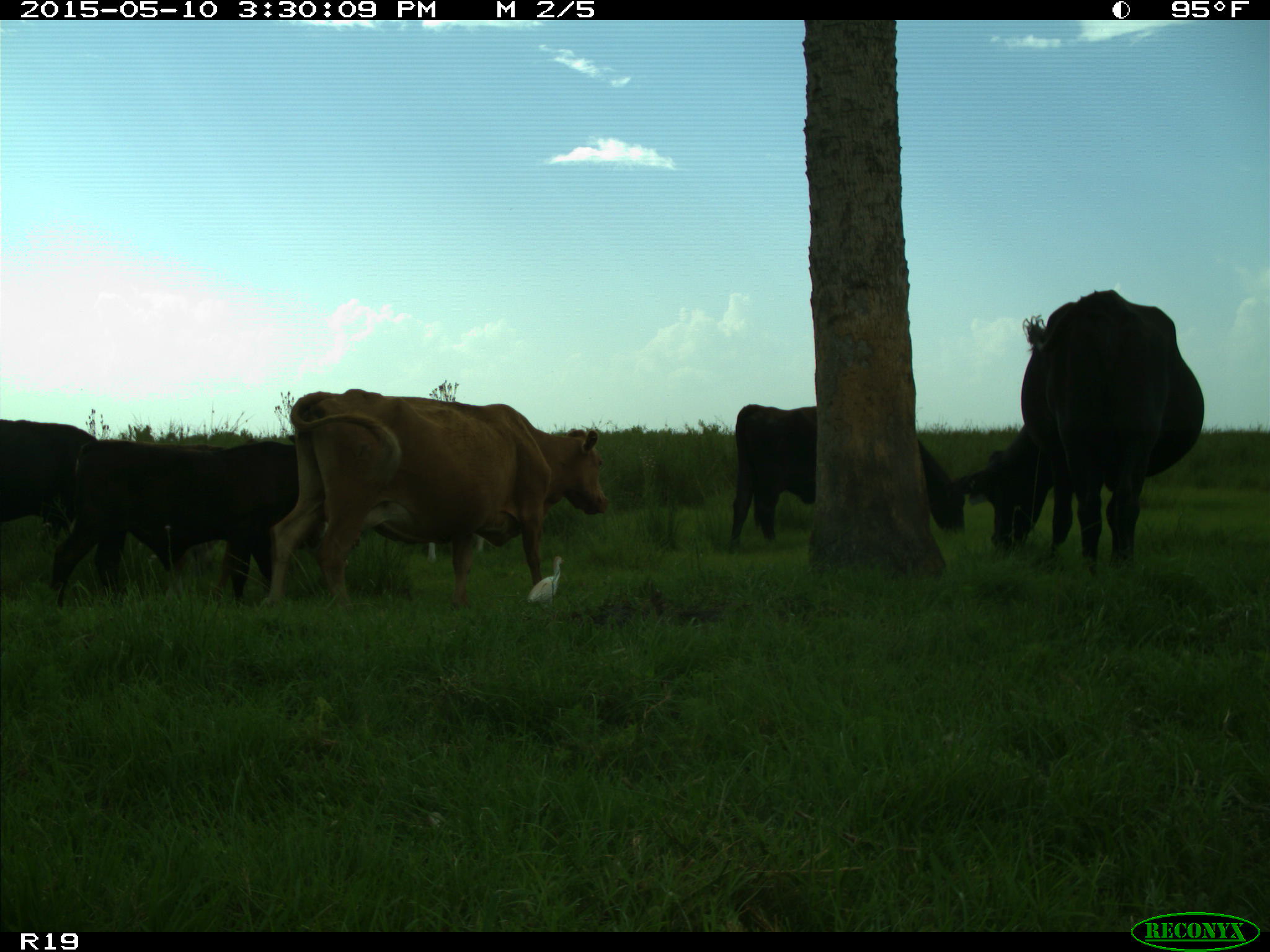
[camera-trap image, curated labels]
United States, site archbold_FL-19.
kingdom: Animalia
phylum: Chordata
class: Mammalia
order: Artiodactyla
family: Bovidae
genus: Bos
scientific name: Bos taurus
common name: domestic cow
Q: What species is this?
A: Bos taurus (domestic cow).